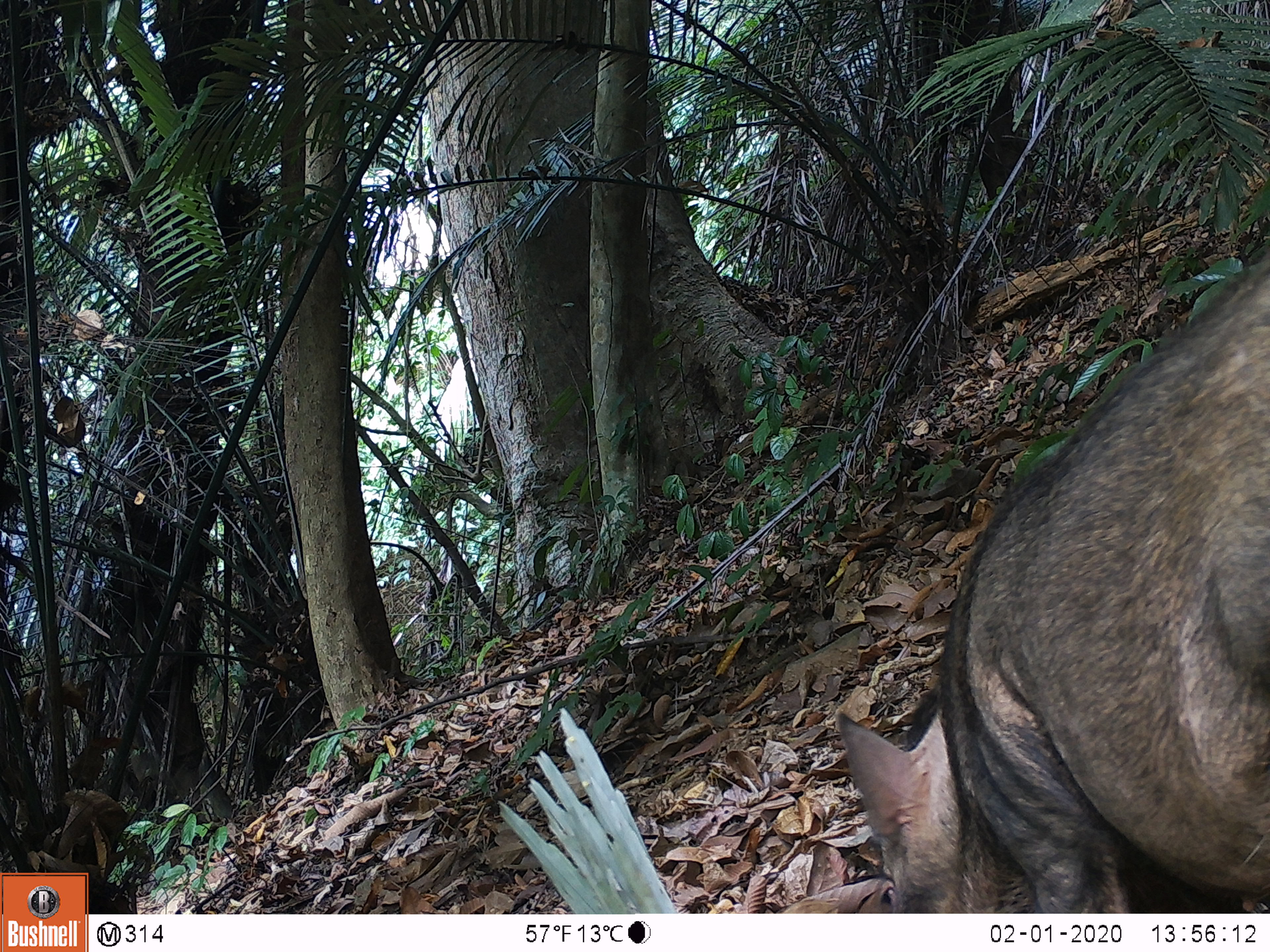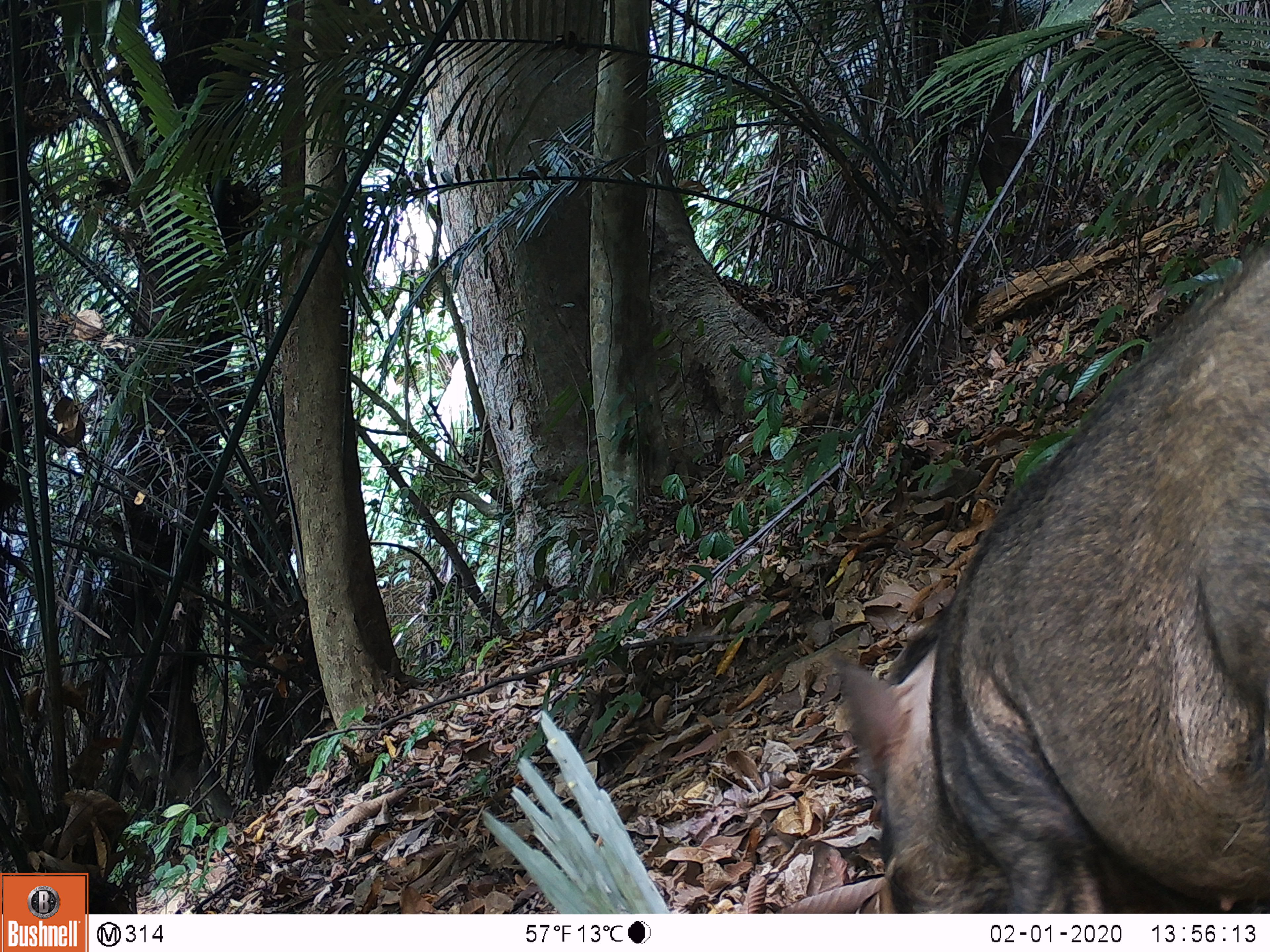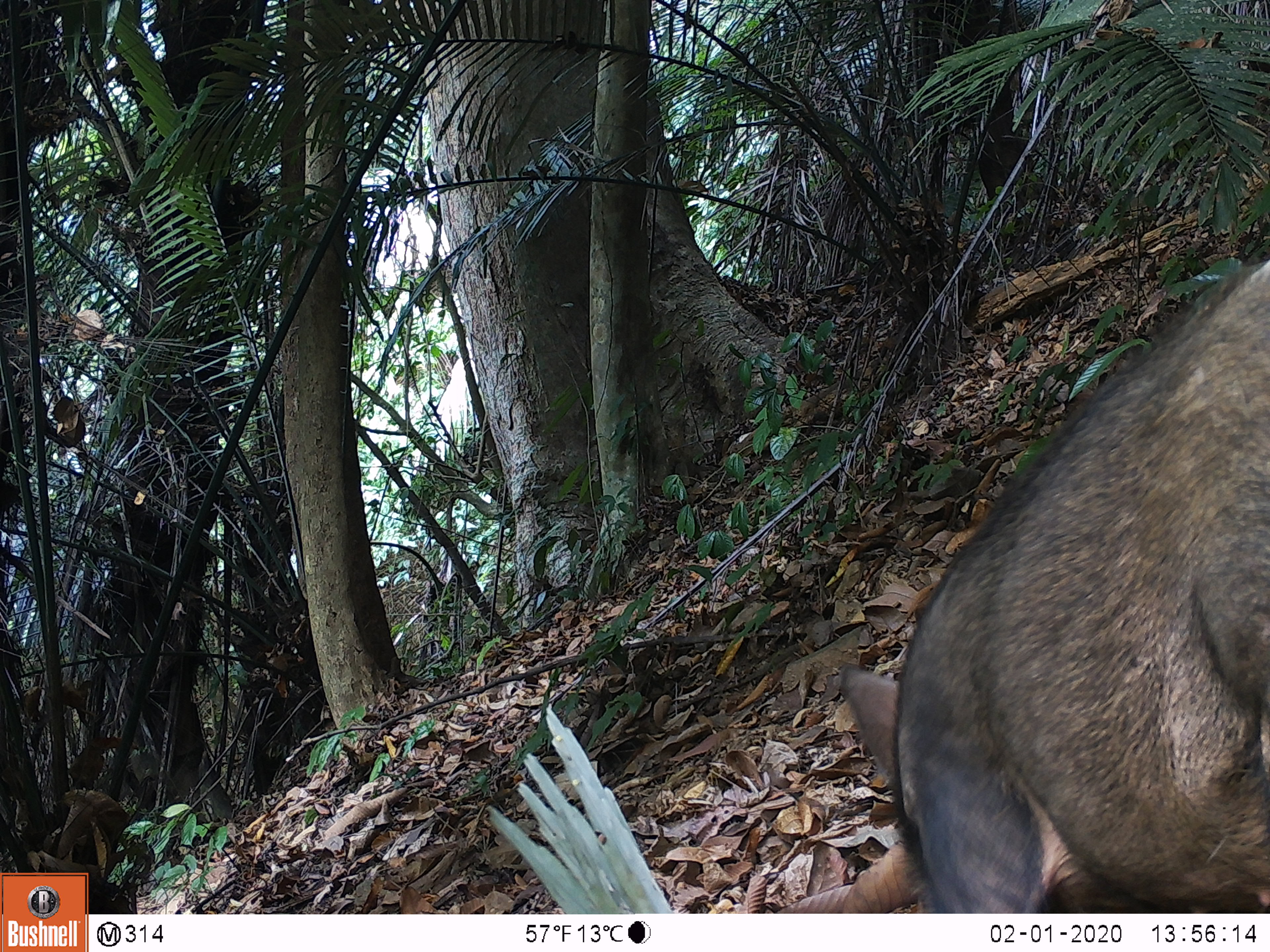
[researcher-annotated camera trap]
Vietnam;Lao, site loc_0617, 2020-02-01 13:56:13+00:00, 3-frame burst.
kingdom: Animalia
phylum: Chordata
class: Mammalia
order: Artiodactyla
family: Suidae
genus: Sus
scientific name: Sus scrofa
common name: eurasian wild pig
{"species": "eurasian wild pig (Sus scrofa)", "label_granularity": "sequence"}